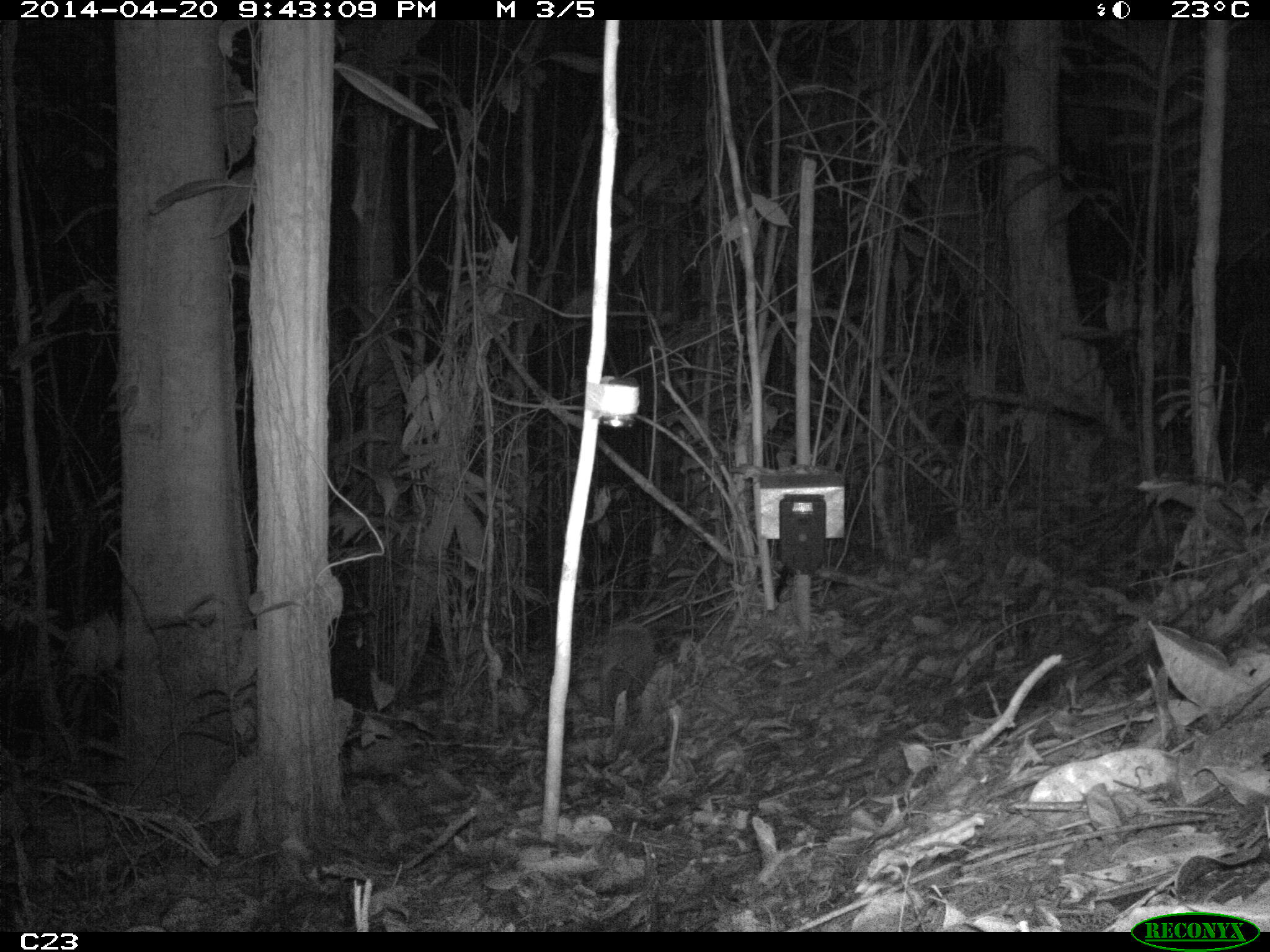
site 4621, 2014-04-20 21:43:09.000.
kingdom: Animalia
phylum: Chordata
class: Mammalia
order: Cingulata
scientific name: Cingulata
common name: armadillo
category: unknown armadillo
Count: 1.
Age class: adult.